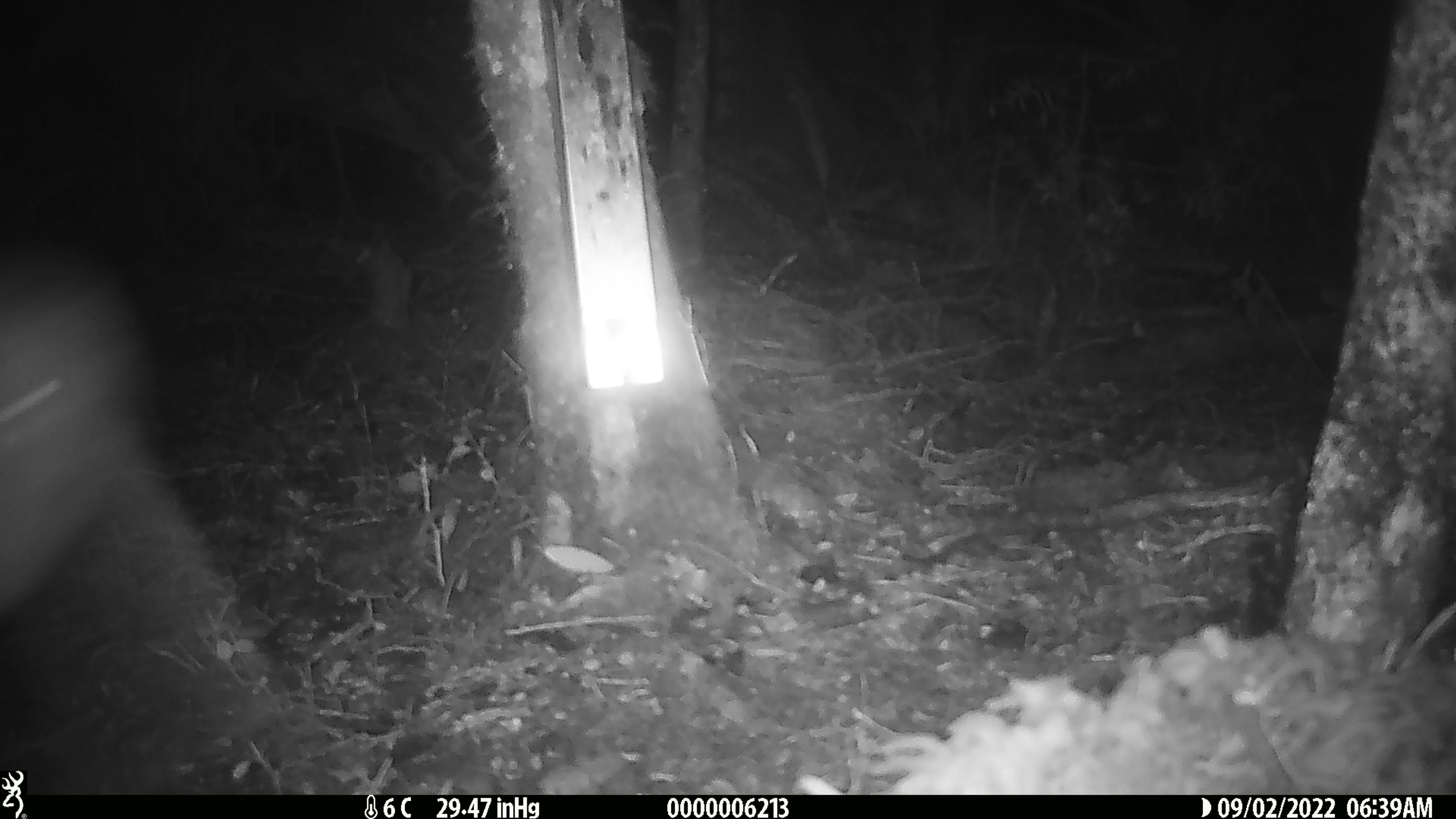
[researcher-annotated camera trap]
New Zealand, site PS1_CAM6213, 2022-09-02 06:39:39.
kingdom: Animalia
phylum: Chordata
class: Aves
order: Apterygiformes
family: Apterygidae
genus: Apteryx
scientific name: Apteryx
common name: kiwi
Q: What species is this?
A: Kiwi (Apteryx).